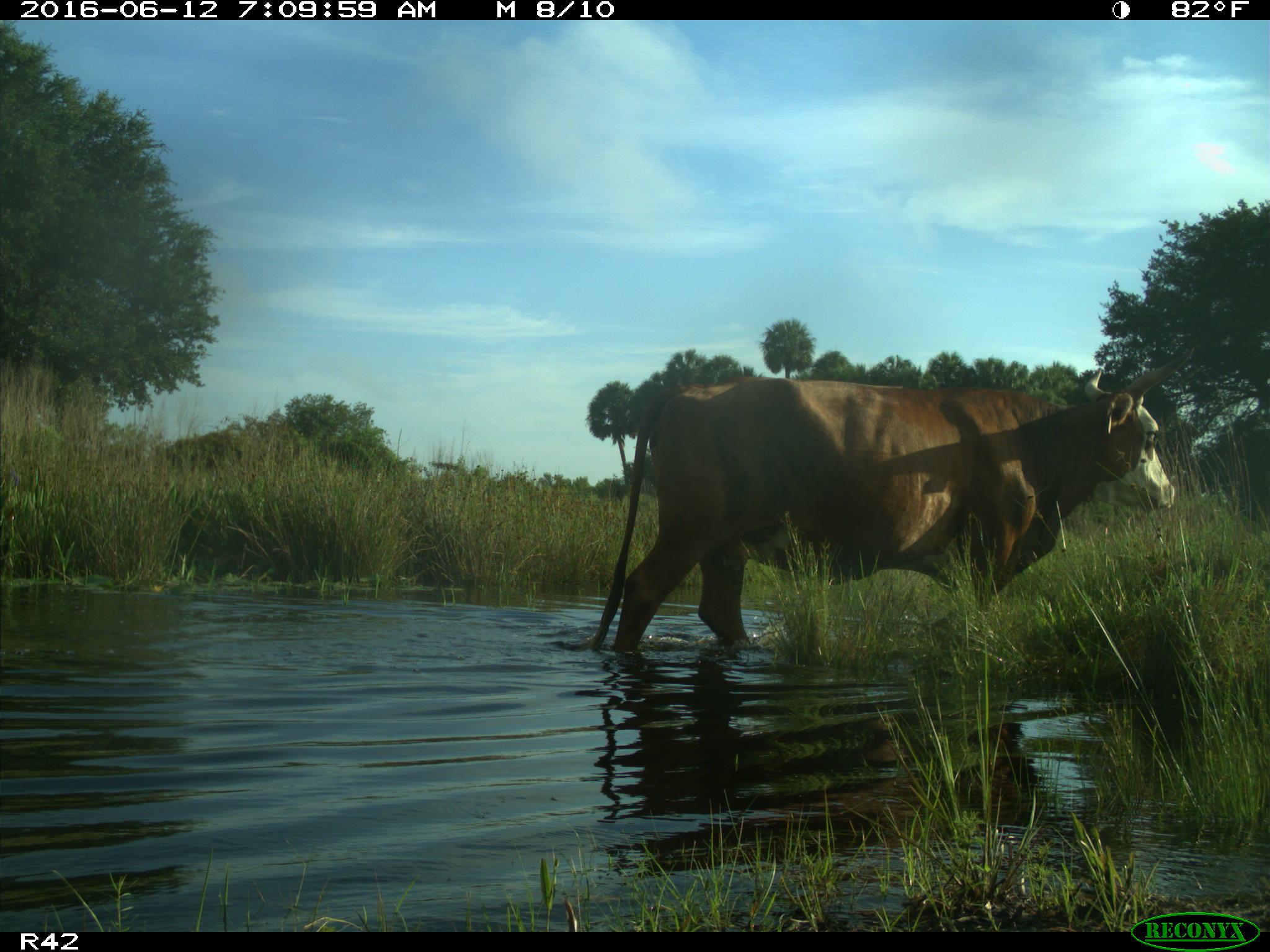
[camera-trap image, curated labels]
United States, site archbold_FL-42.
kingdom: Animalia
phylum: Chordata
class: Mammalia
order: Artiodactyla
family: Bovidae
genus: Bos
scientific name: Bos taurus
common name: domestic cow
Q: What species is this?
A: Bos taurus (domestic cow).